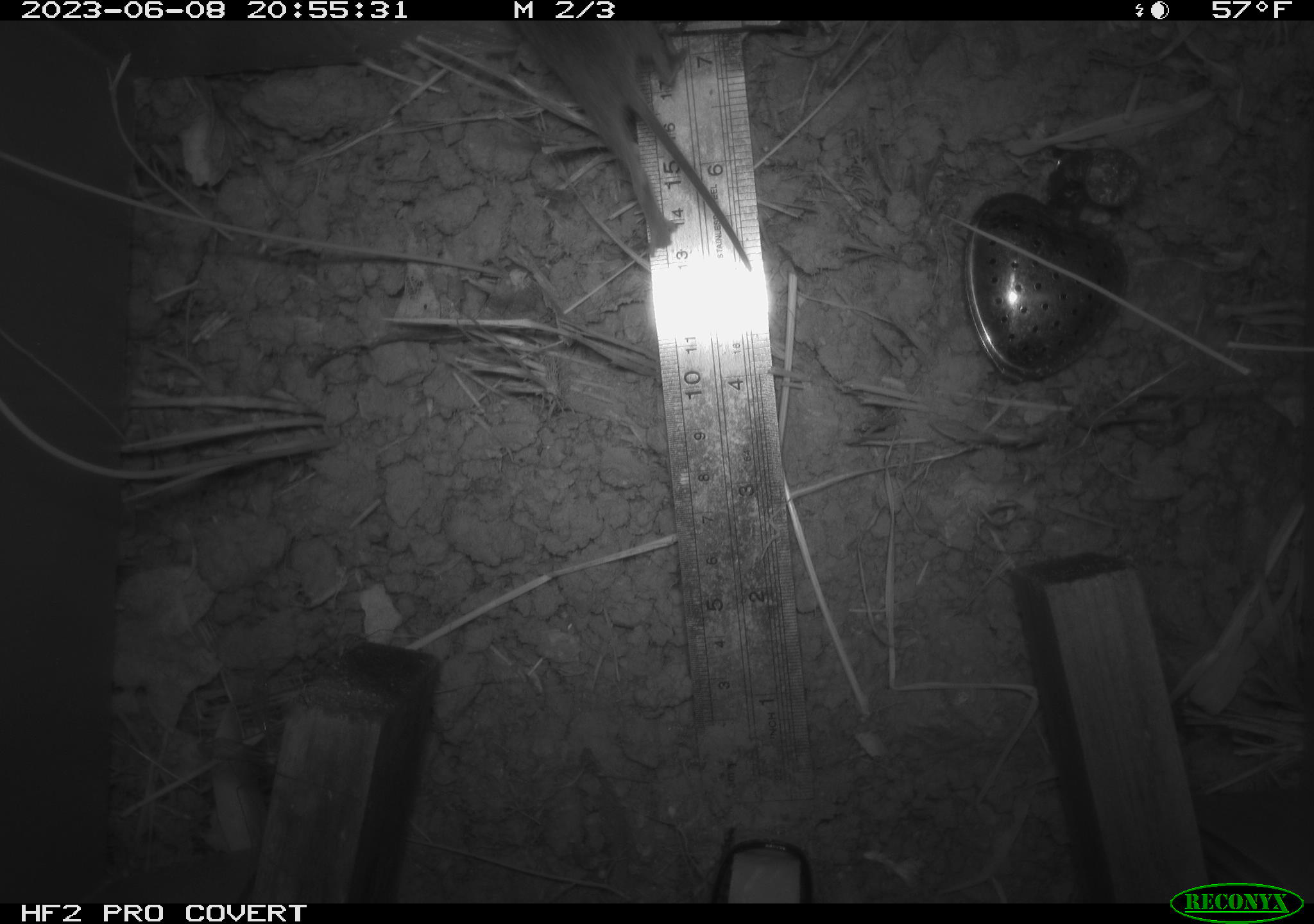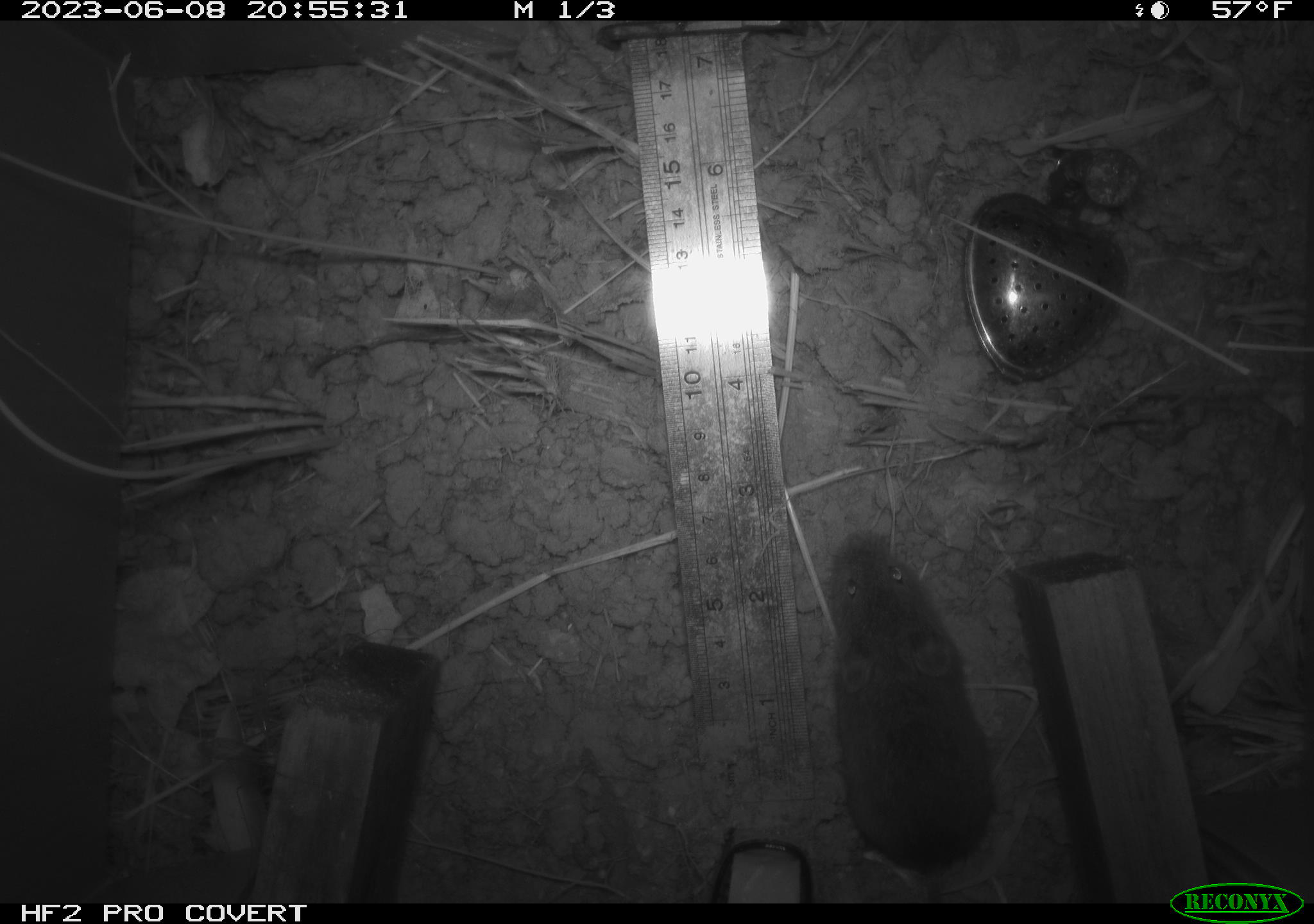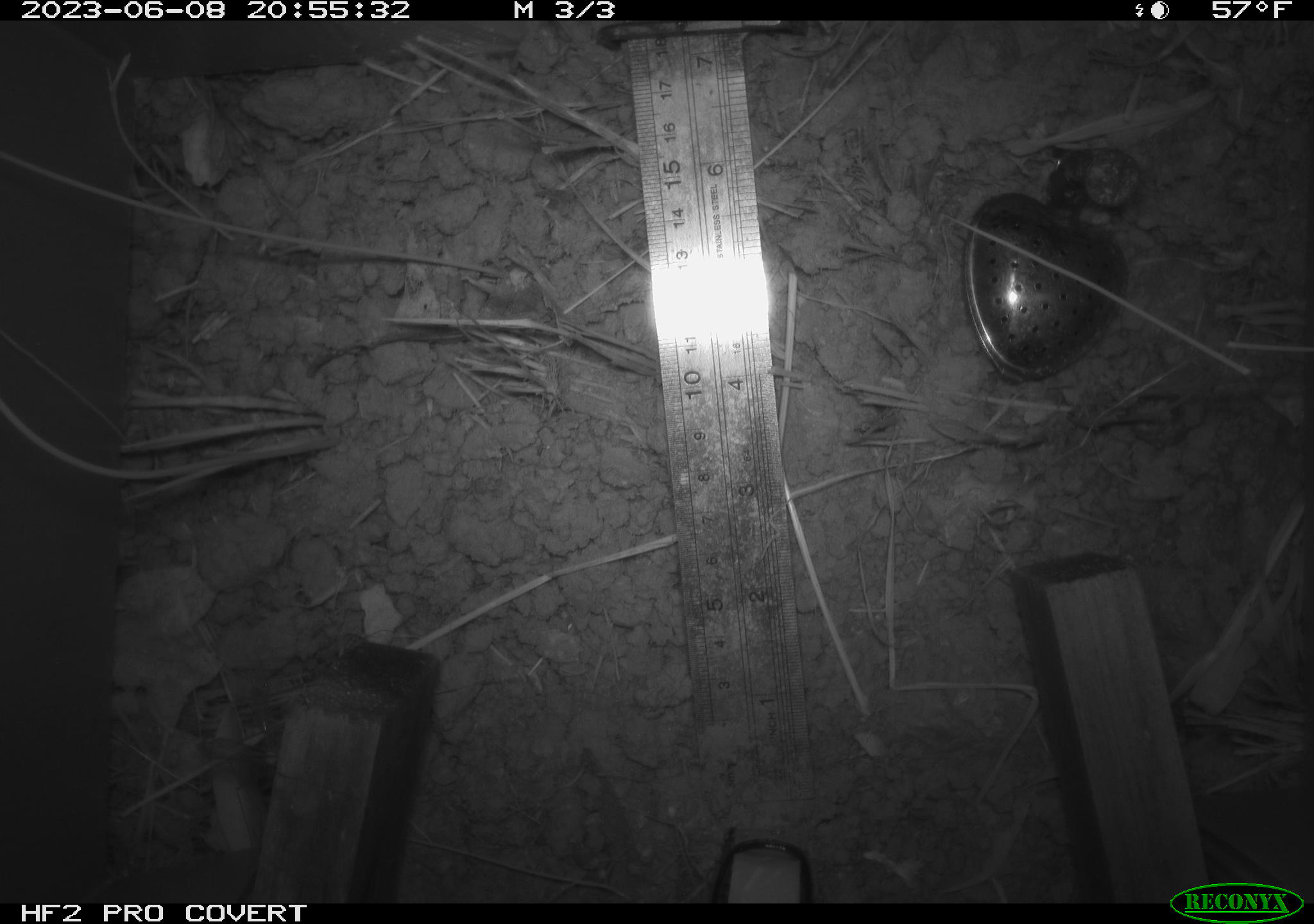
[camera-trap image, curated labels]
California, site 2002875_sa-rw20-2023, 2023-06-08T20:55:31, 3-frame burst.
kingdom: Animalia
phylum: Chordata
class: Mammalia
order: Rodentia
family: Cricetidae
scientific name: Arvicolinae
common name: voles, lemmings, and muskrats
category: arvicolinae subfamily